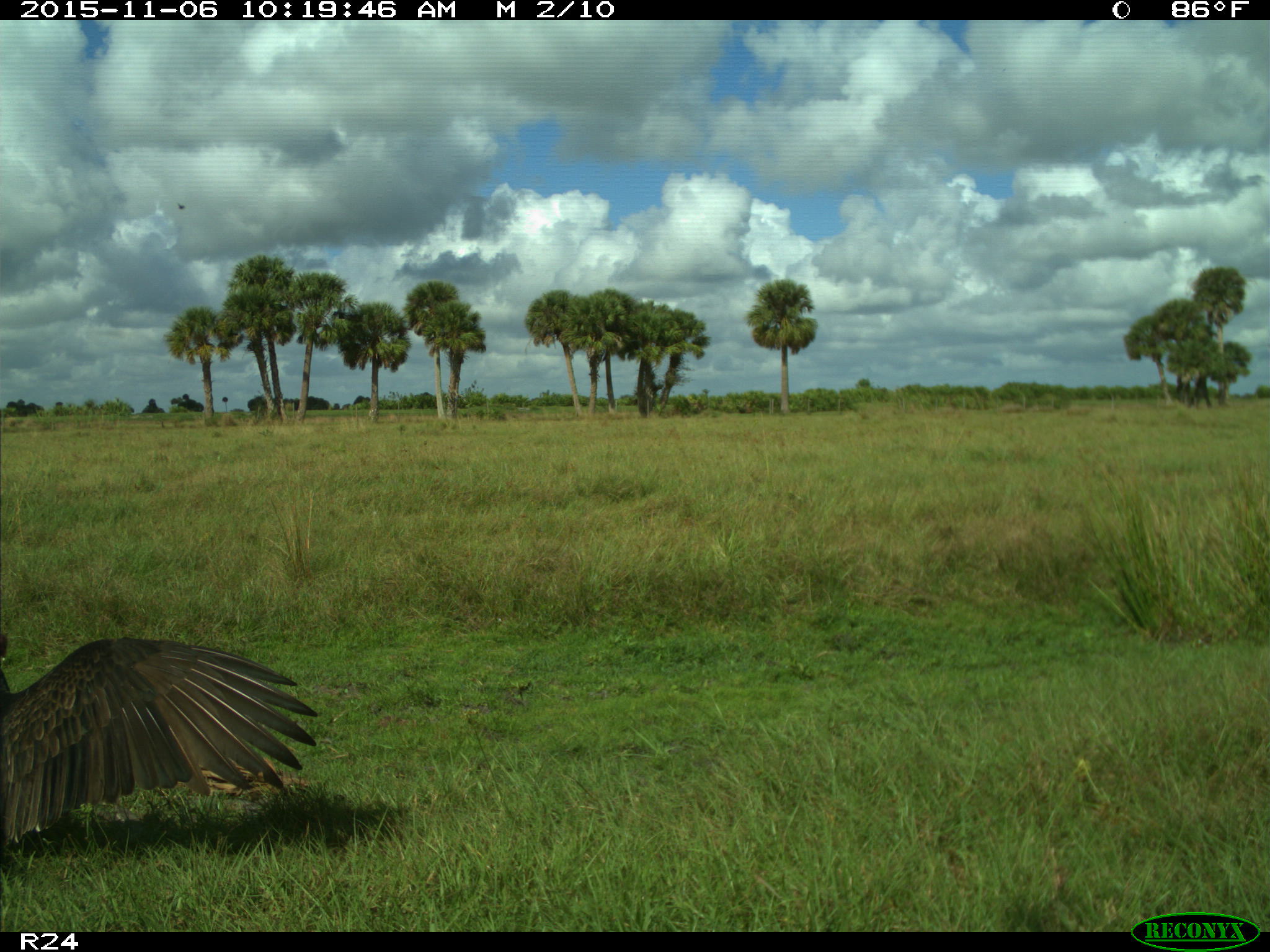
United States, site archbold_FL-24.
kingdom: Animalia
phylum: Chordata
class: Aves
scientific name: Aves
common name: birds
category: unidentified bird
Unidentified bird (birds) (Aves).